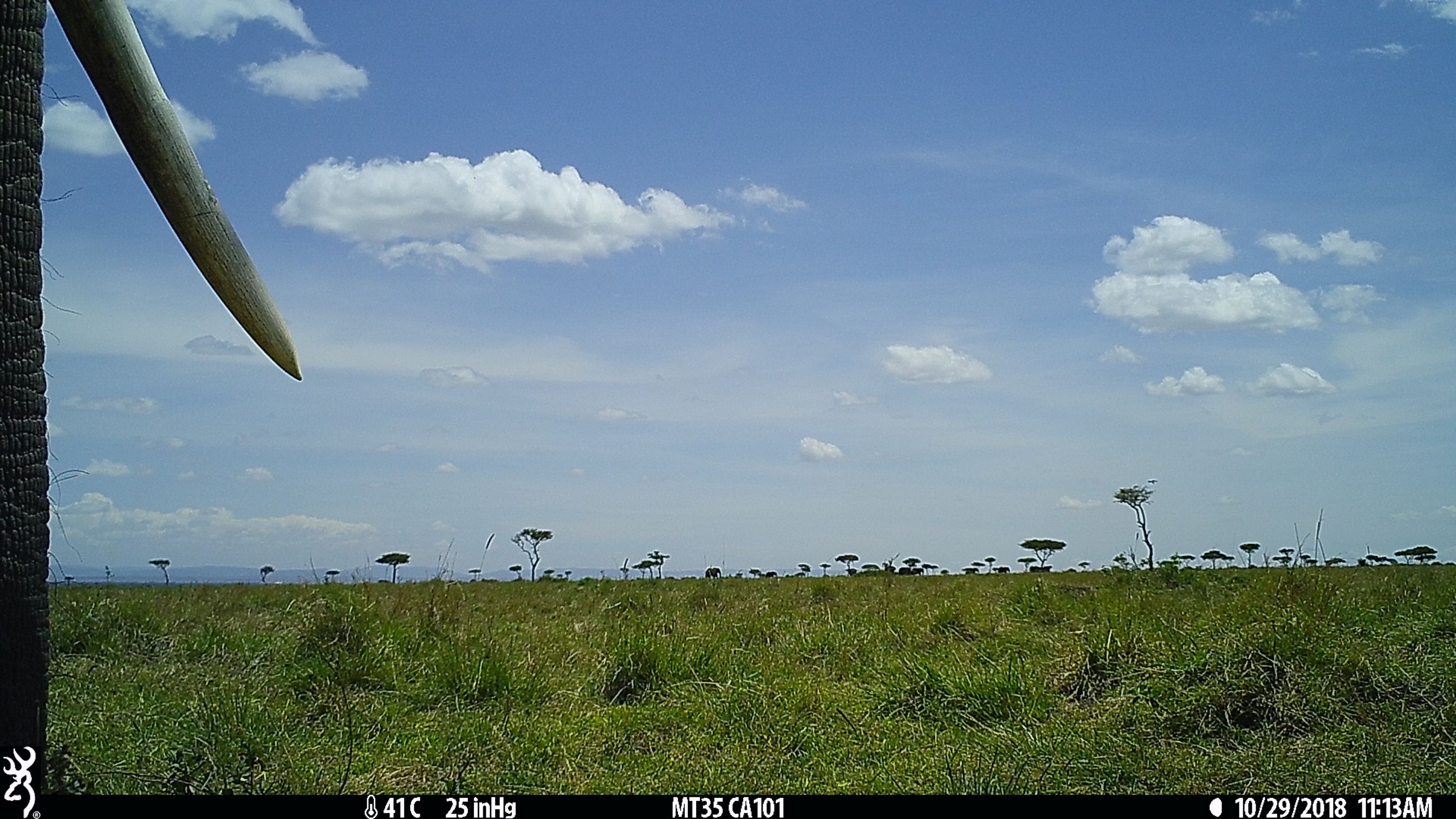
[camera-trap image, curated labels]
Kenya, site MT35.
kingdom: Animalia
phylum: Chordata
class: Mammalia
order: Proboscidea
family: Elephantidae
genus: Loxodonta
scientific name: Loxodonta africana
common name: elephant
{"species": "elephant (Loxodonta africana)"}